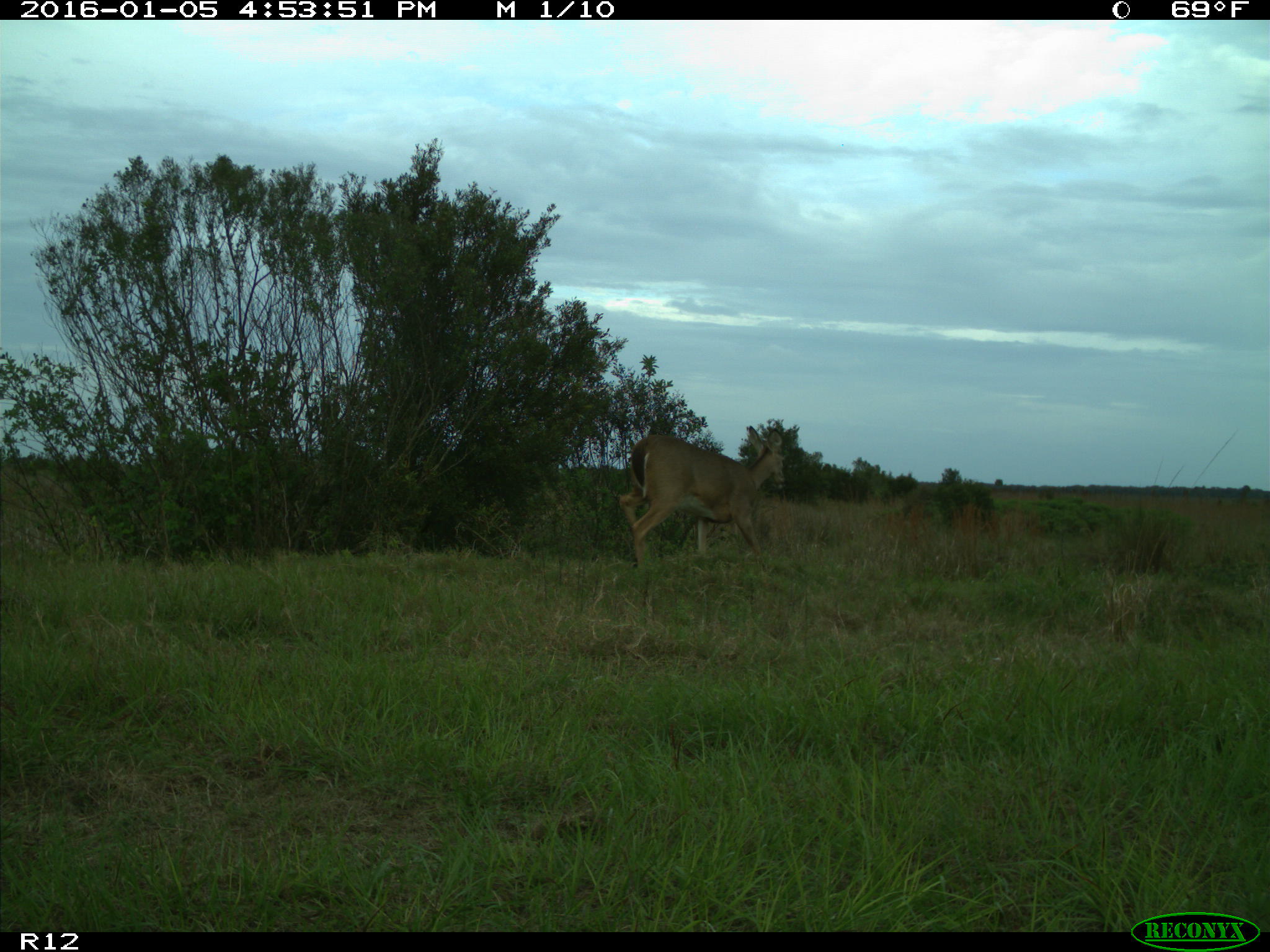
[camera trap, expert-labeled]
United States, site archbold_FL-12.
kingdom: Animalia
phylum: Chordata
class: Mammalia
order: Artiodactyla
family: Cervidae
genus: Odocoileus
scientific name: Odocoileus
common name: deer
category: unidentified deer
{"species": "unidentified deer (deer) (Odocoileus)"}